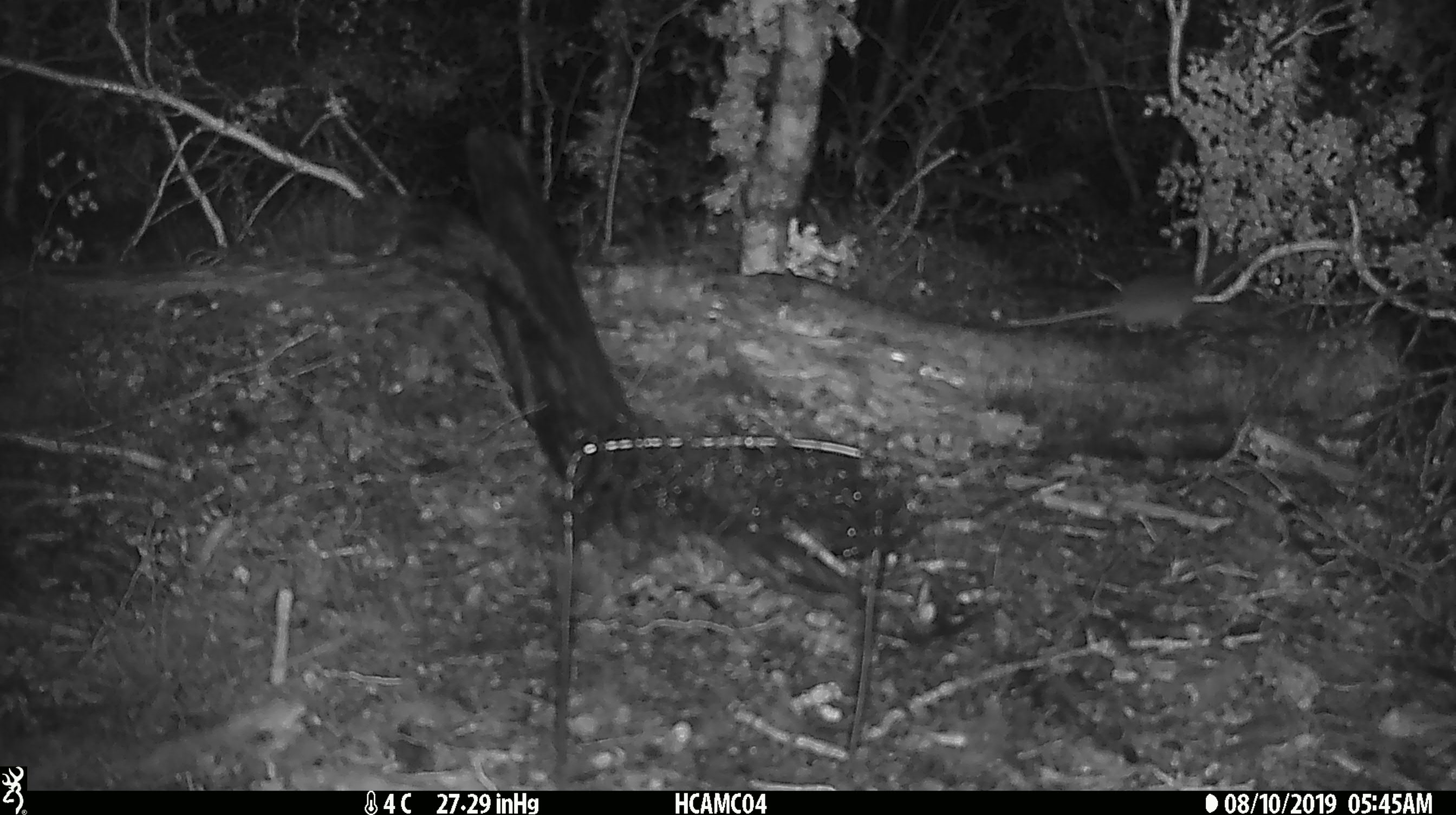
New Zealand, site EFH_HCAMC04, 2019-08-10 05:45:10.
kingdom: Animalia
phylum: Chordata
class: Mammalia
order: Rodentia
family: Muridae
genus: Mus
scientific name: Mus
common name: mouse